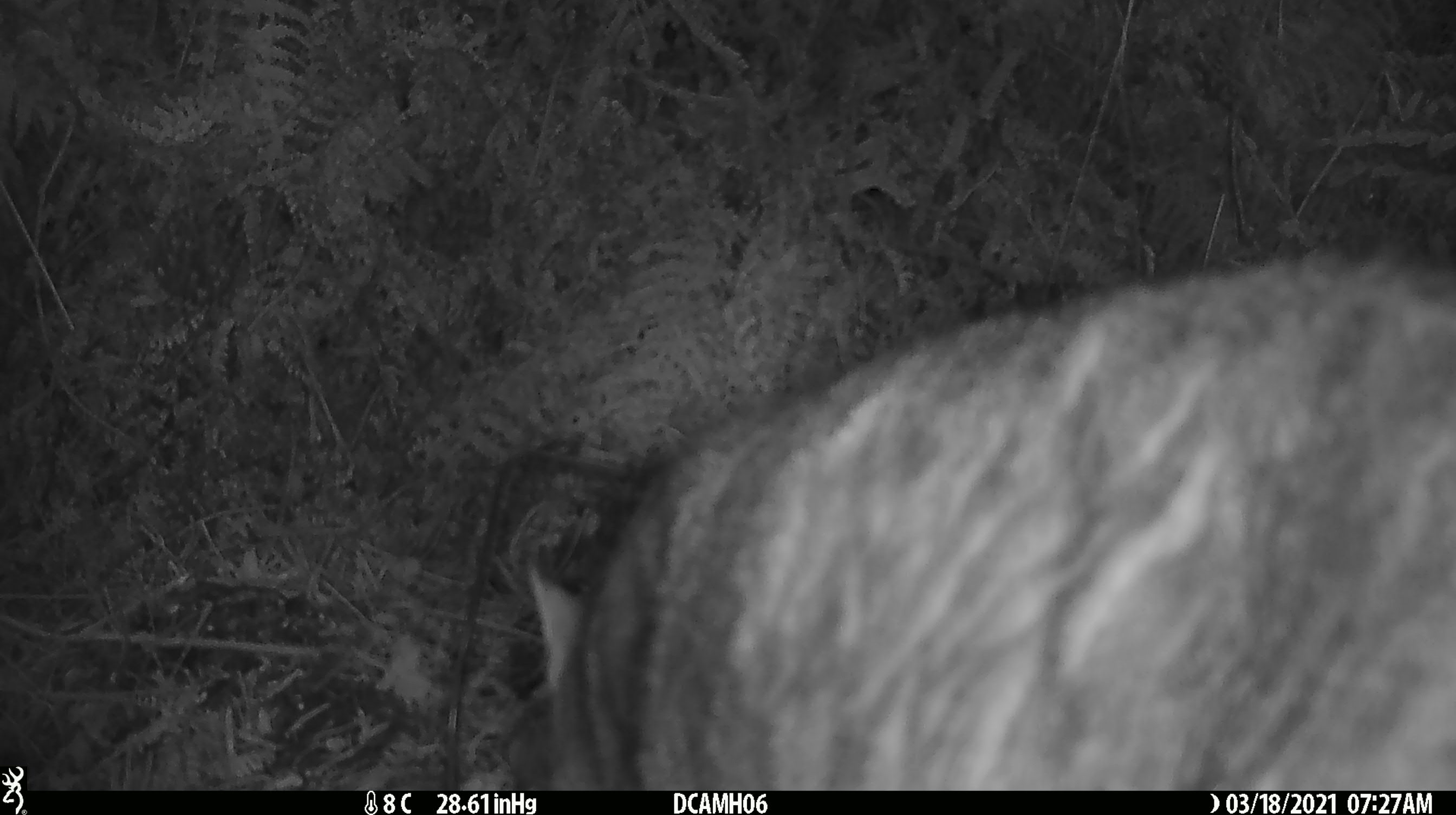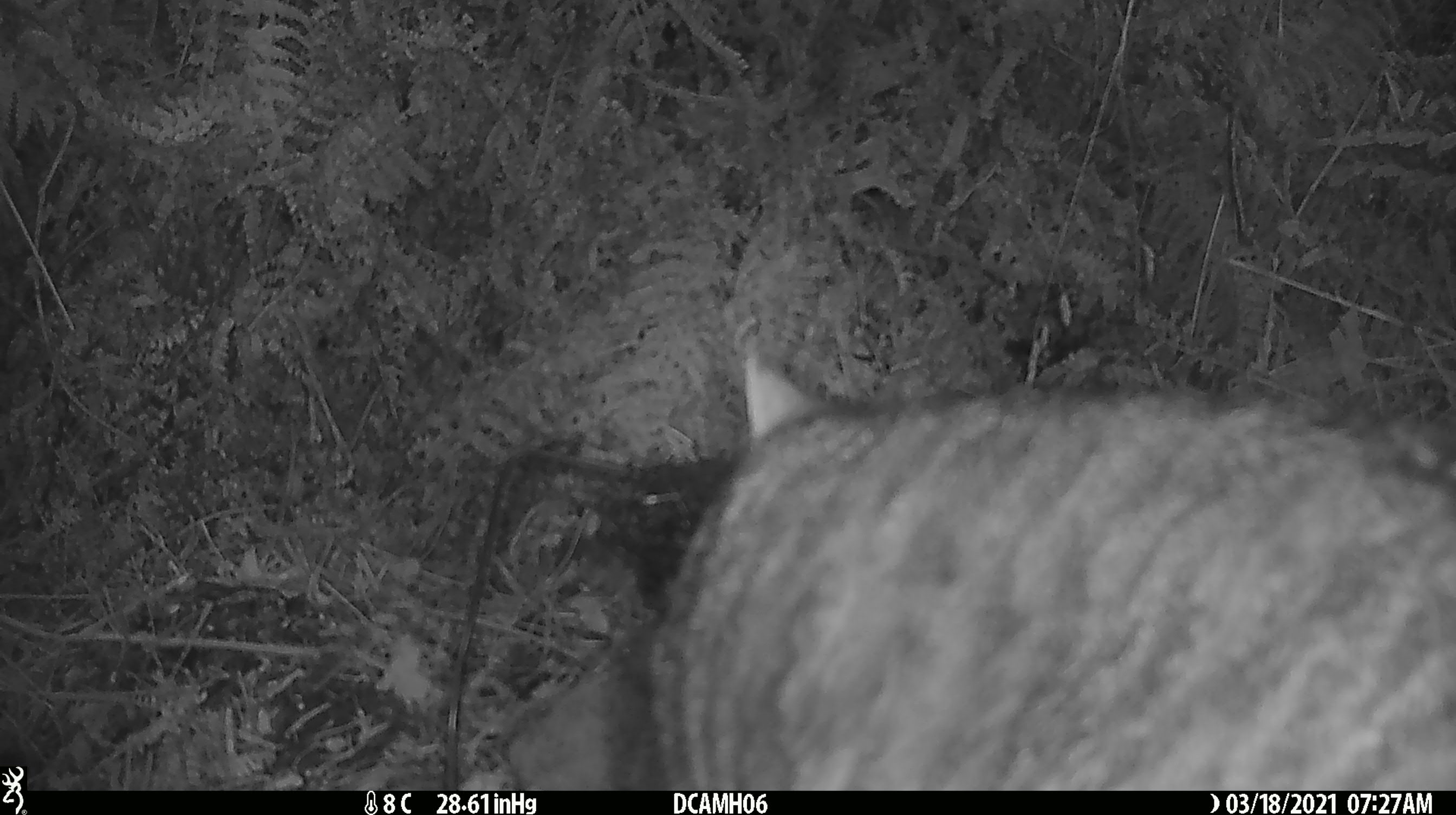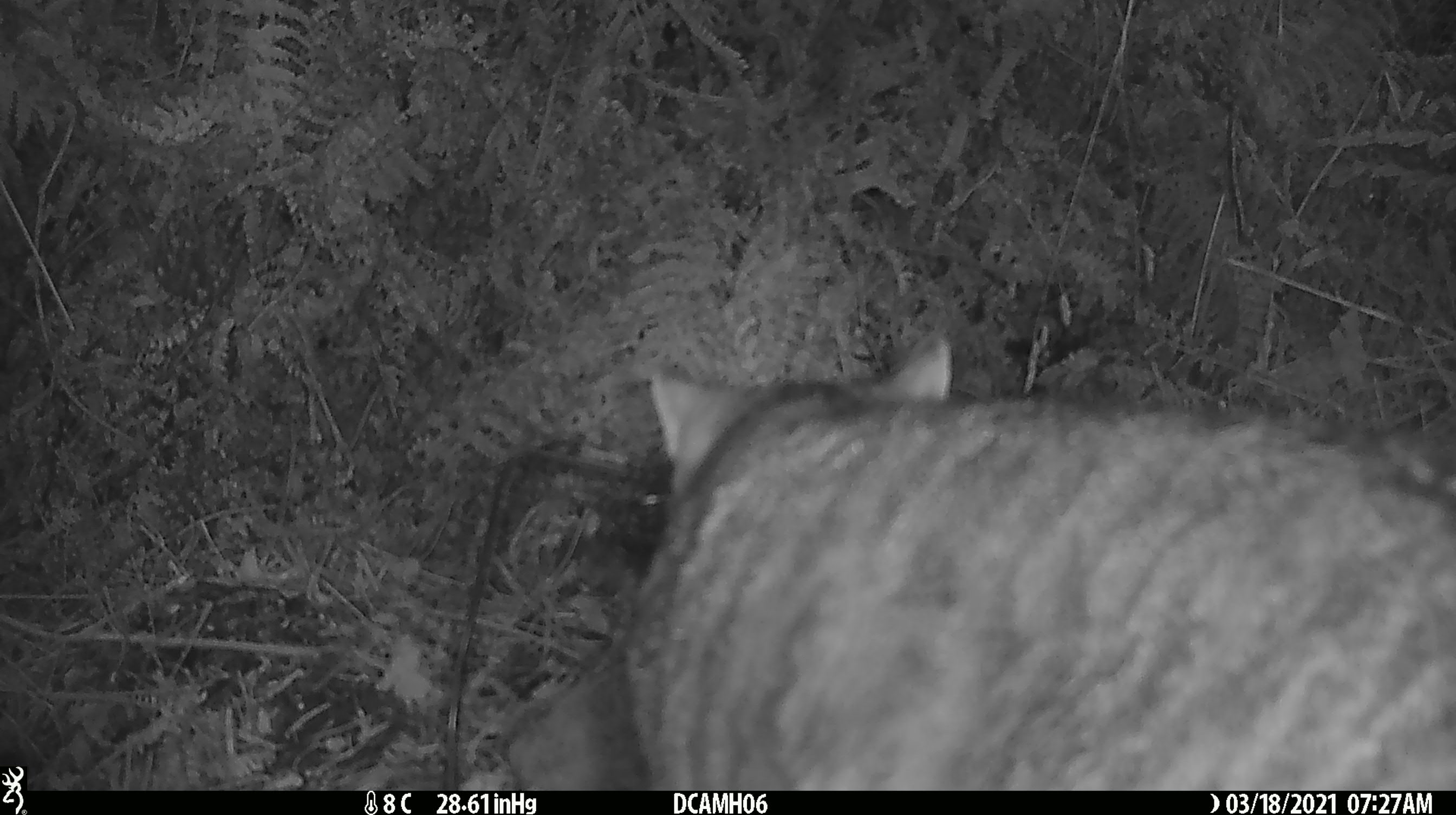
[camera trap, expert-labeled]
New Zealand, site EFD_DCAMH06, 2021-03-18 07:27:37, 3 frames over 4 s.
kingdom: Animalia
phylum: Chordata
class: Mammalia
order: Diprotodontia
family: Phalangeridae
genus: Trichosurus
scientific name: Trichosurus vulpecula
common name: common brushtail possum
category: possum